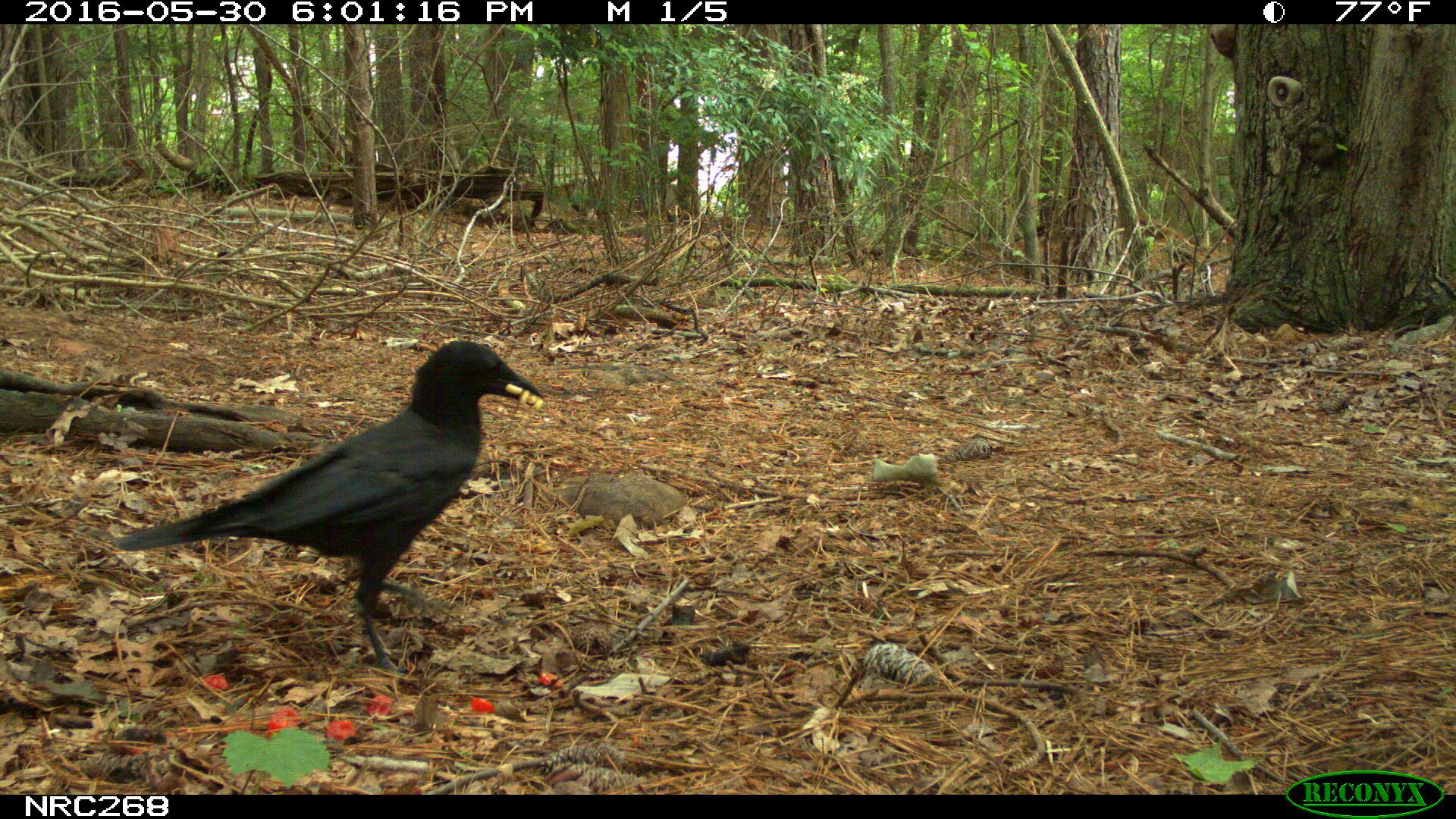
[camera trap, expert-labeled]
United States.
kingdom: Animalia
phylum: Chordata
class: Aves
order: Passeriformes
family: Corvidae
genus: Corvus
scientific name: Corvus brachyrhynchos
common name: american crow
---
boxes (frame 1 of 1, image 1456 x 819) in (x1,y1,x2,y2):
American Crow: (114,332,559,686)